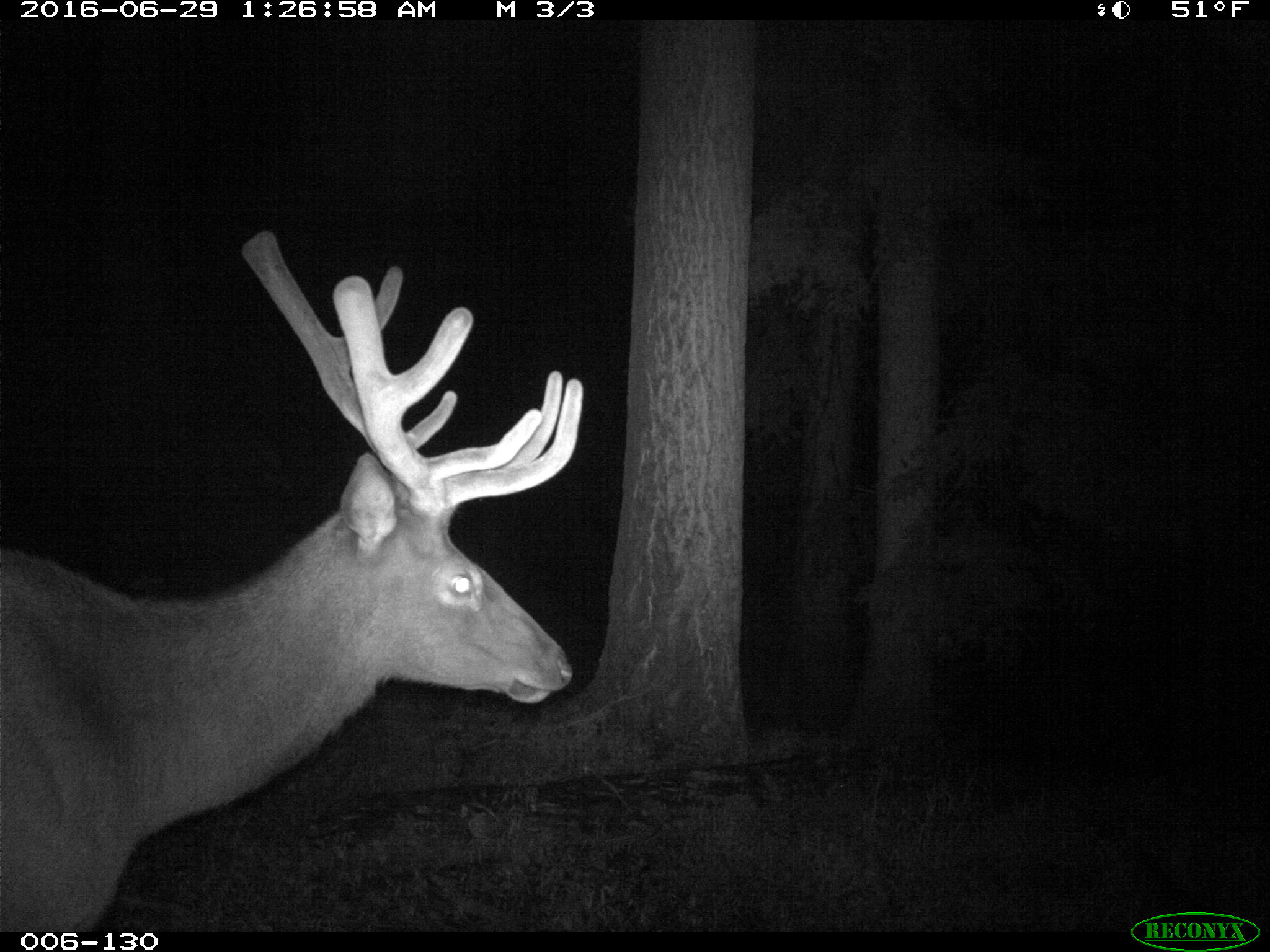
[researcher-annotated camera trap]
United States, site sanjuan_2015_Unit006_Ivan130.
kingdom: Animalia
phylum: Chordata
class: Mammalia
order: Artiodactyla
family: Cervidae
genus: Cervus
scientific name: Cervus elaphus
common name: red deer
Cervus elaphus (red deer).